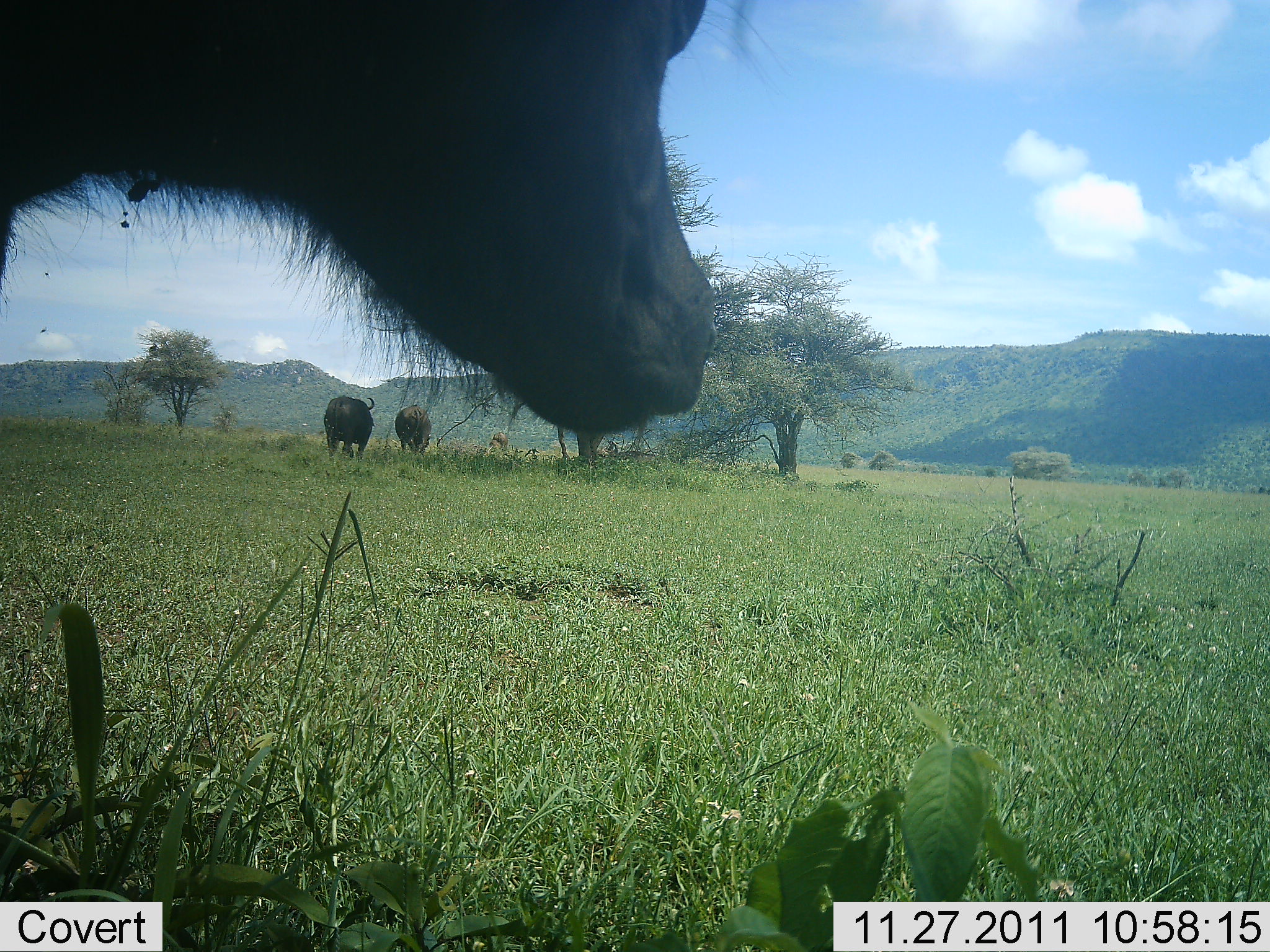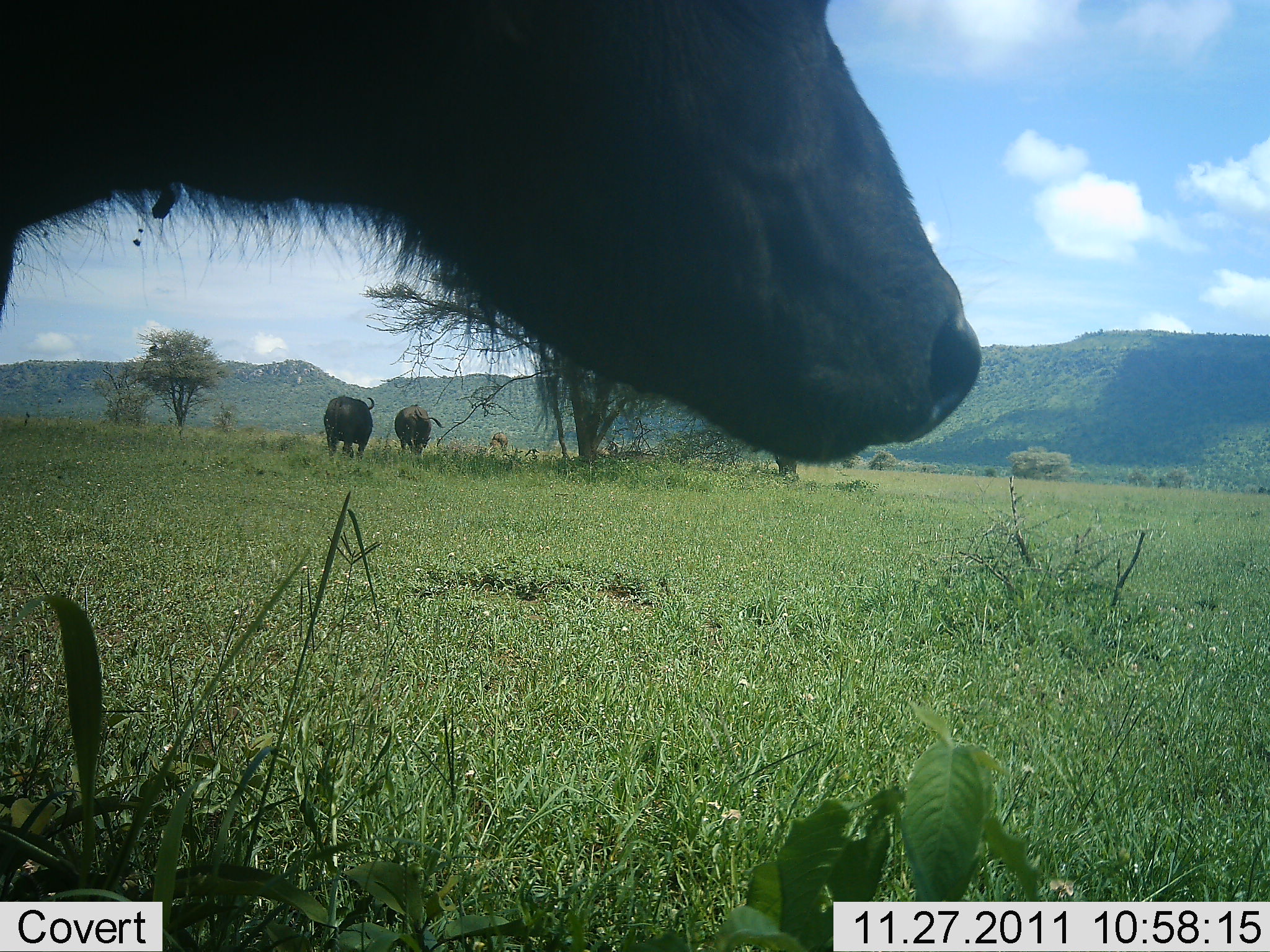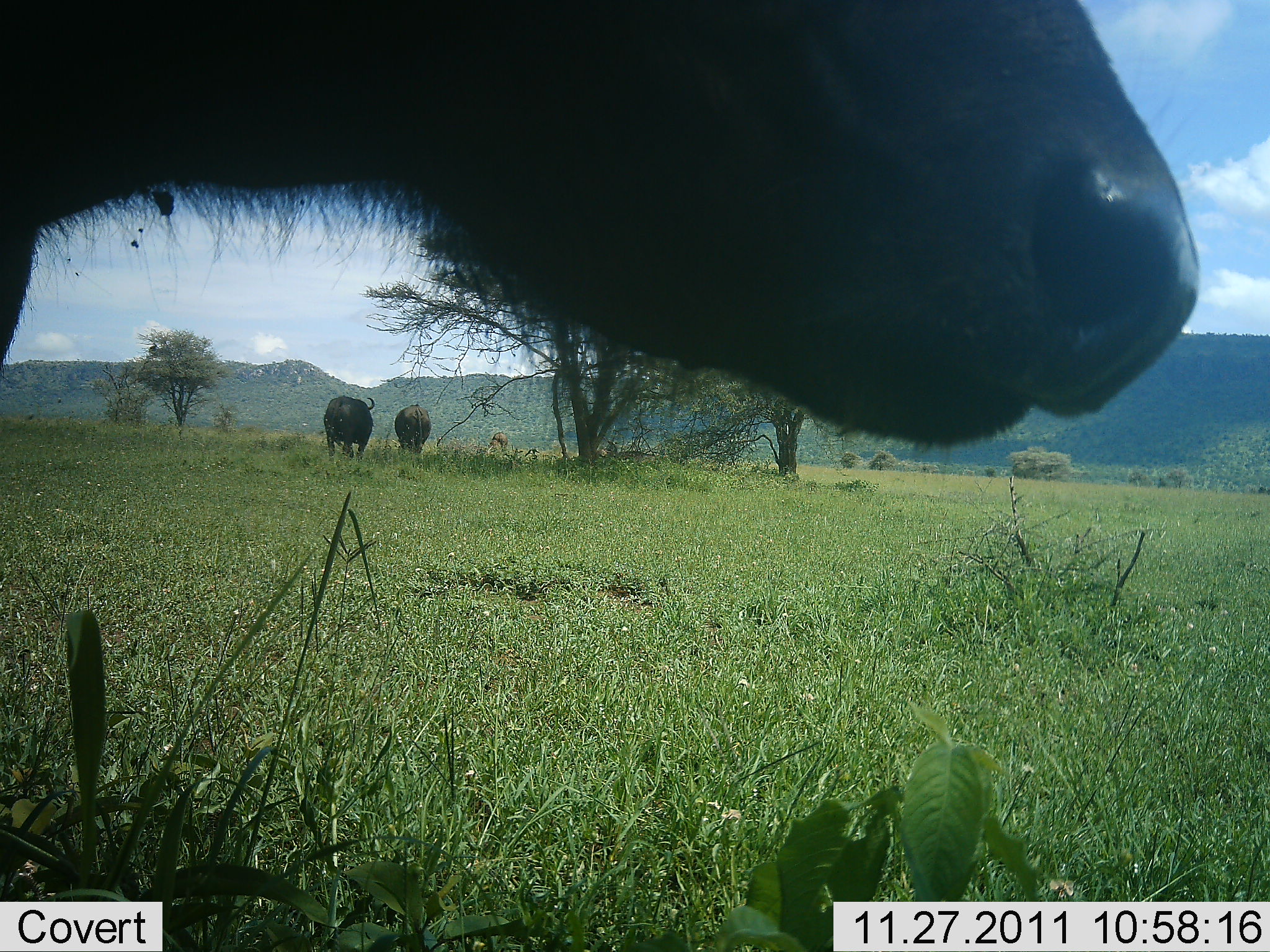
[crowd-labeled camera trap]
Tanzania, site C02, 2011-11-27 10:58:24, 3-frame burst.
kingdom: Animalia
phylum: Chordata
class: Mammalia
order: Artiodactyla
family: Bovidae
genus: Syncerus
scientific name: Syncerus caffer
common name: cape buffalo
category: buffalo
Buffalo (cape buffalo) (Syncerus caffer), count 3. Behavior (volunteer vote fractions): standing 94%, resting 3%, moving 13%, interacting 0%. Young present (vote fraction): 6%. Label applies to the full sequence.